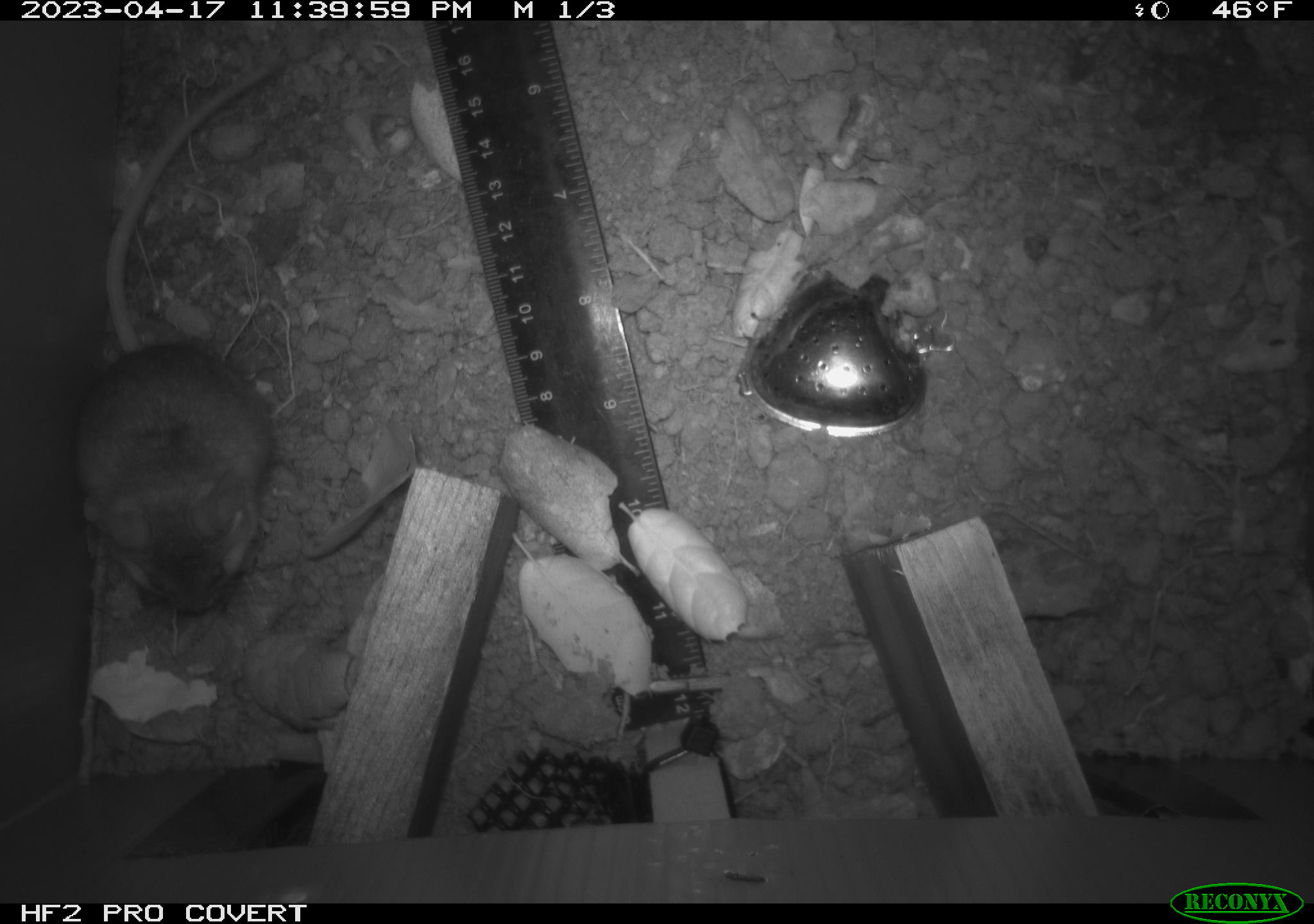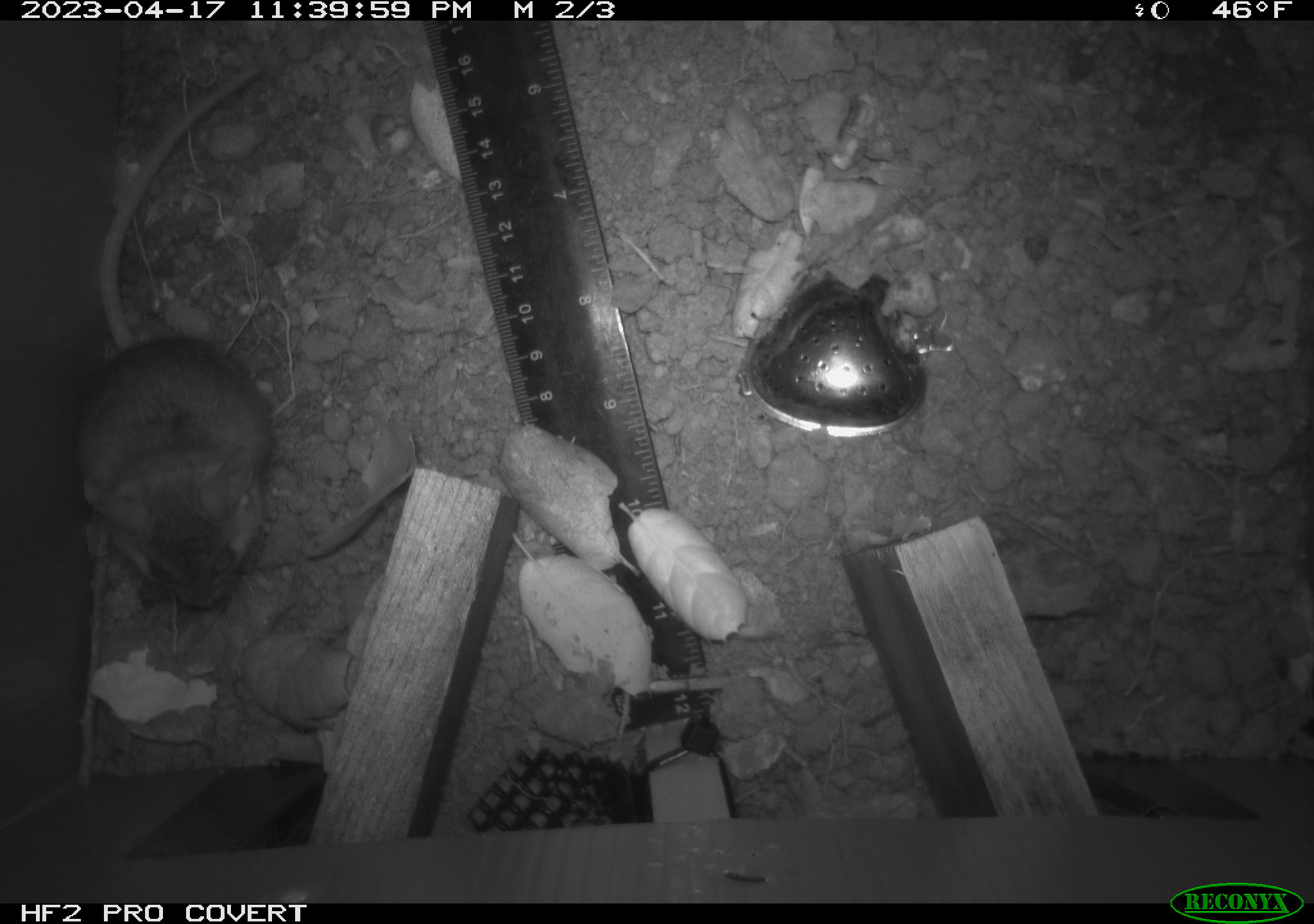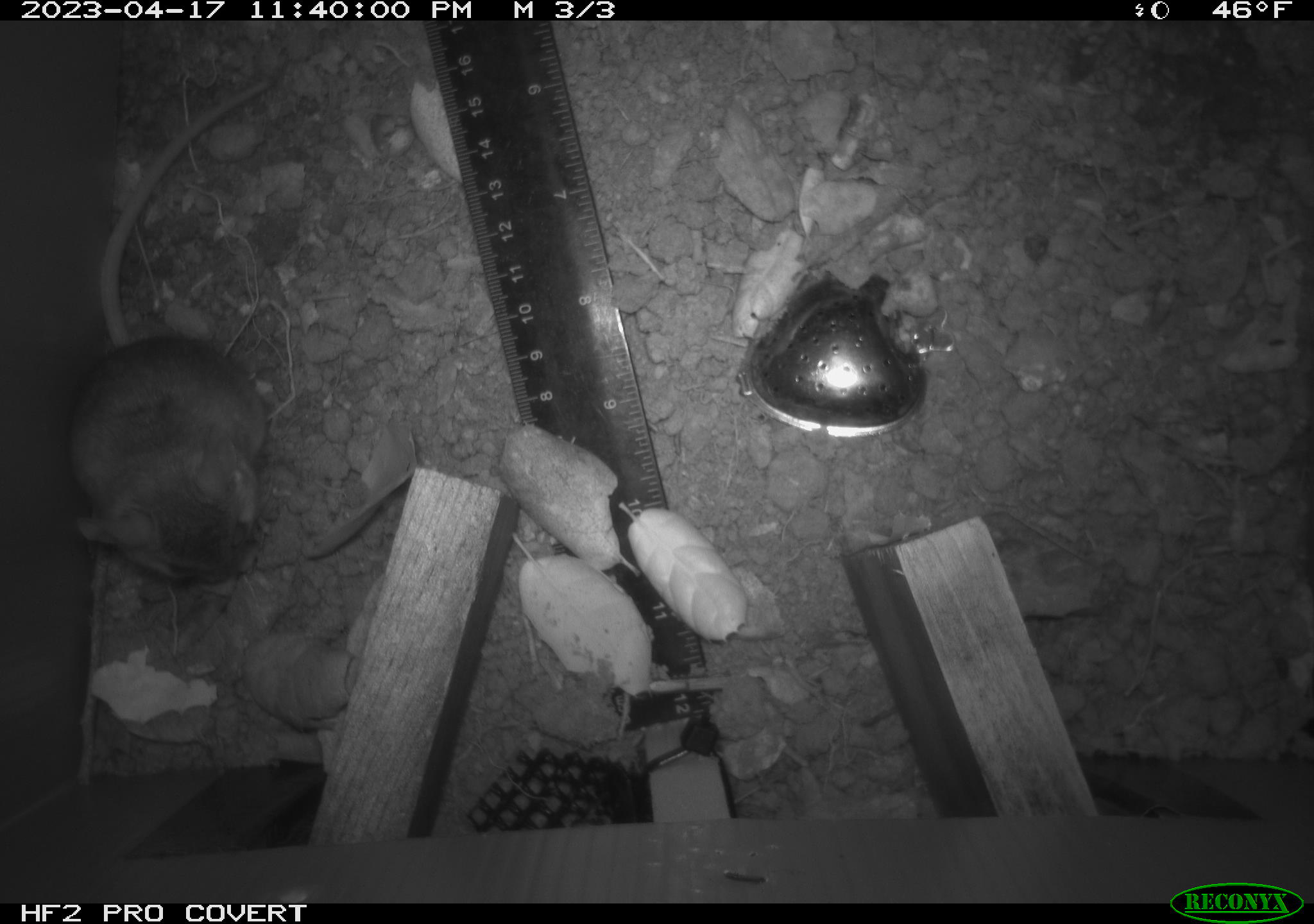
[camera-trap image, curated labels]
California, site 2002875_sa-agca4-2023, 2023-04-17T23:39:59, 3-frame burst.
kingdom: Animalia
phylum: Chordata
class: Mammalia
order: Rodentia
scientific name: Rodentia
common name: mouse species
Mouse species (Rodentia).